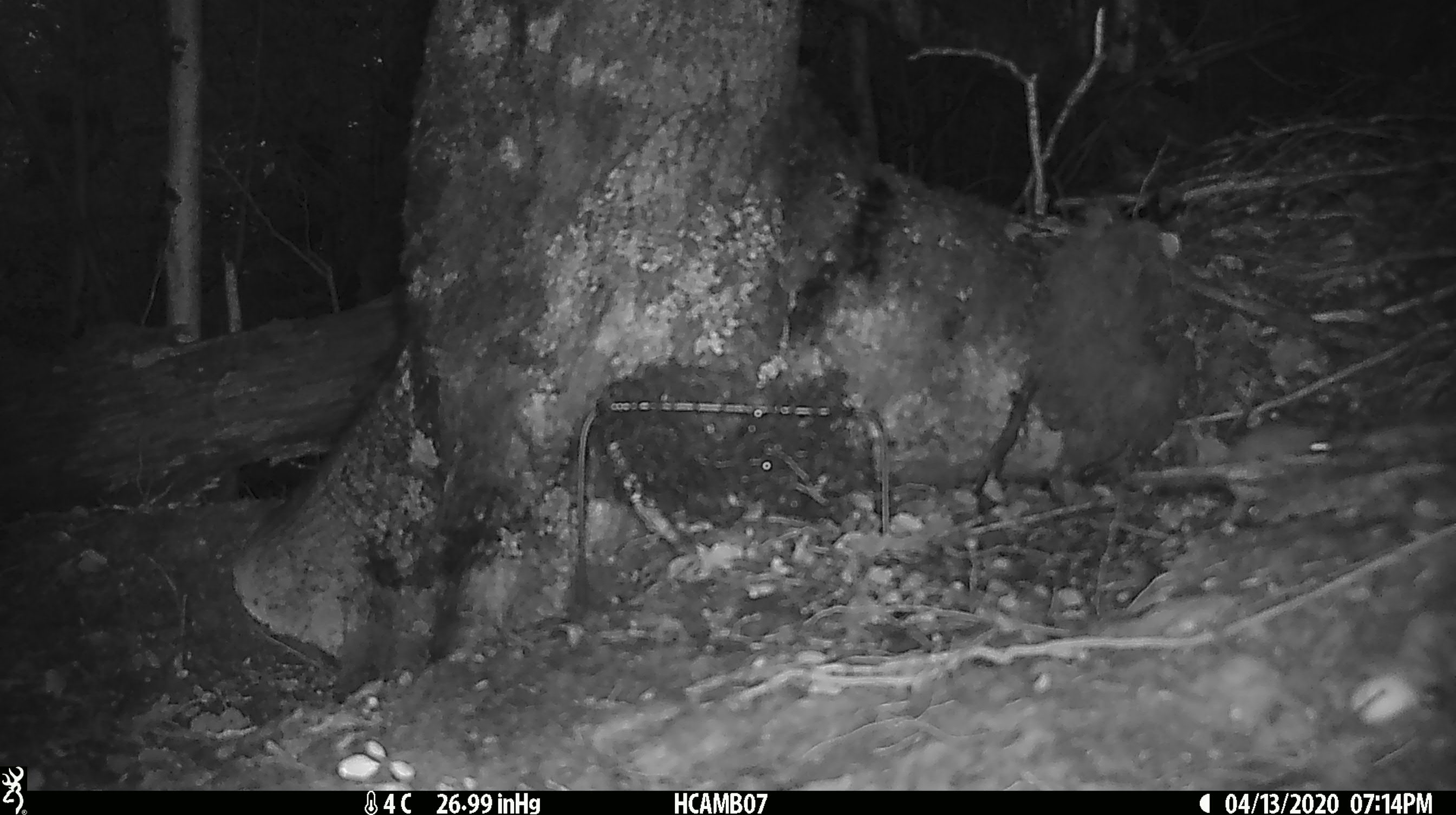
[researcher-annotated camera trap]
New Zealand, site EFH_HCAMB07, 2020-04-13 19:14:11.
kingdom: Animalia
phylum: Chordata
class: Mammalia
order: Rodentia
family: Muridae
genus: Mus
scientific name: Mus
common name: mouse